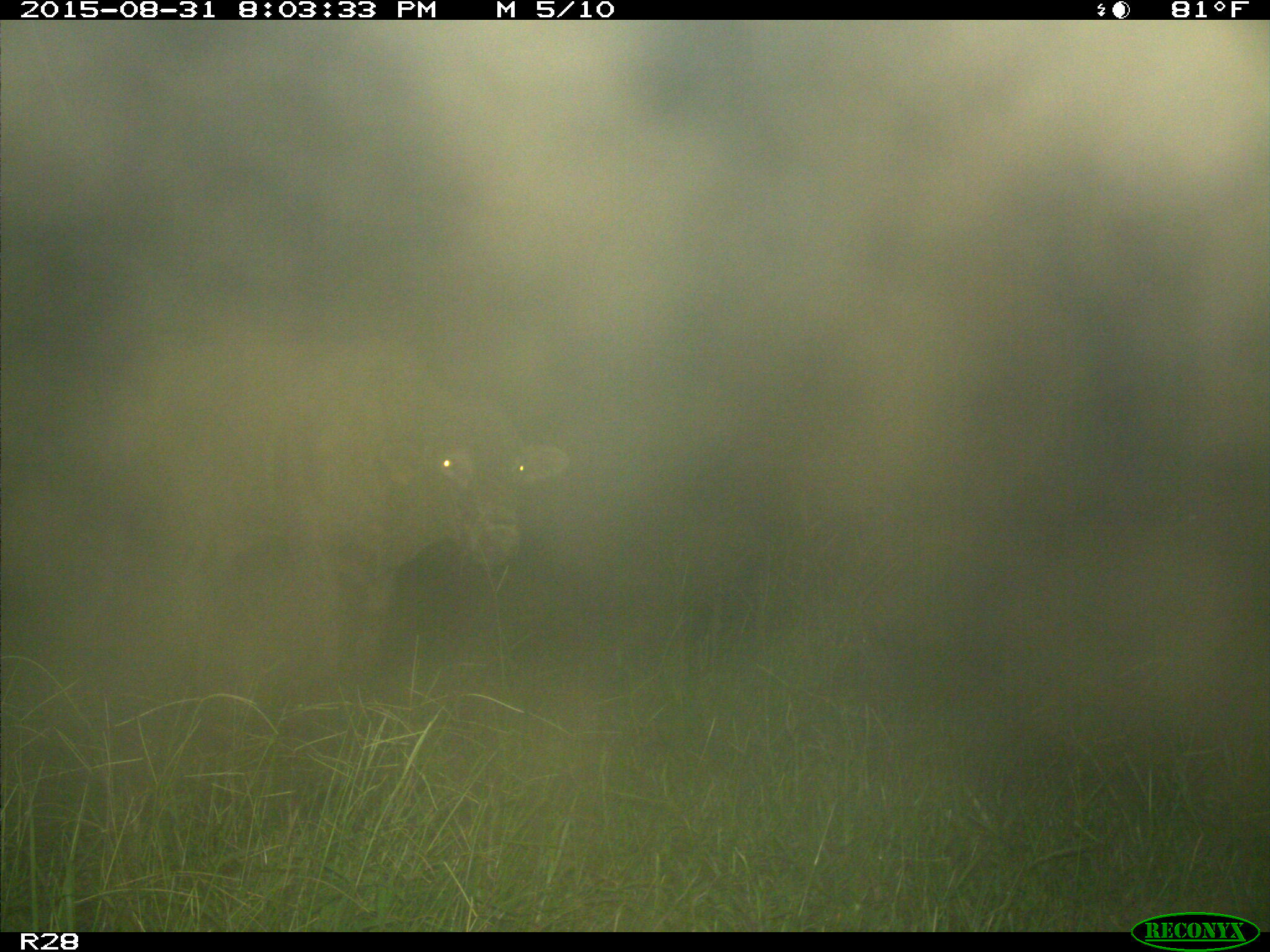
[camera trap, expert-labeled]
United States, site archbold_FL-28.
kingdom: Animalia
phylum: Chordata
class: Mammalia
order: Artiodactyla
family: Bovidae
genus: Bos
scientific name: Bos taurus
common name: domestic cow